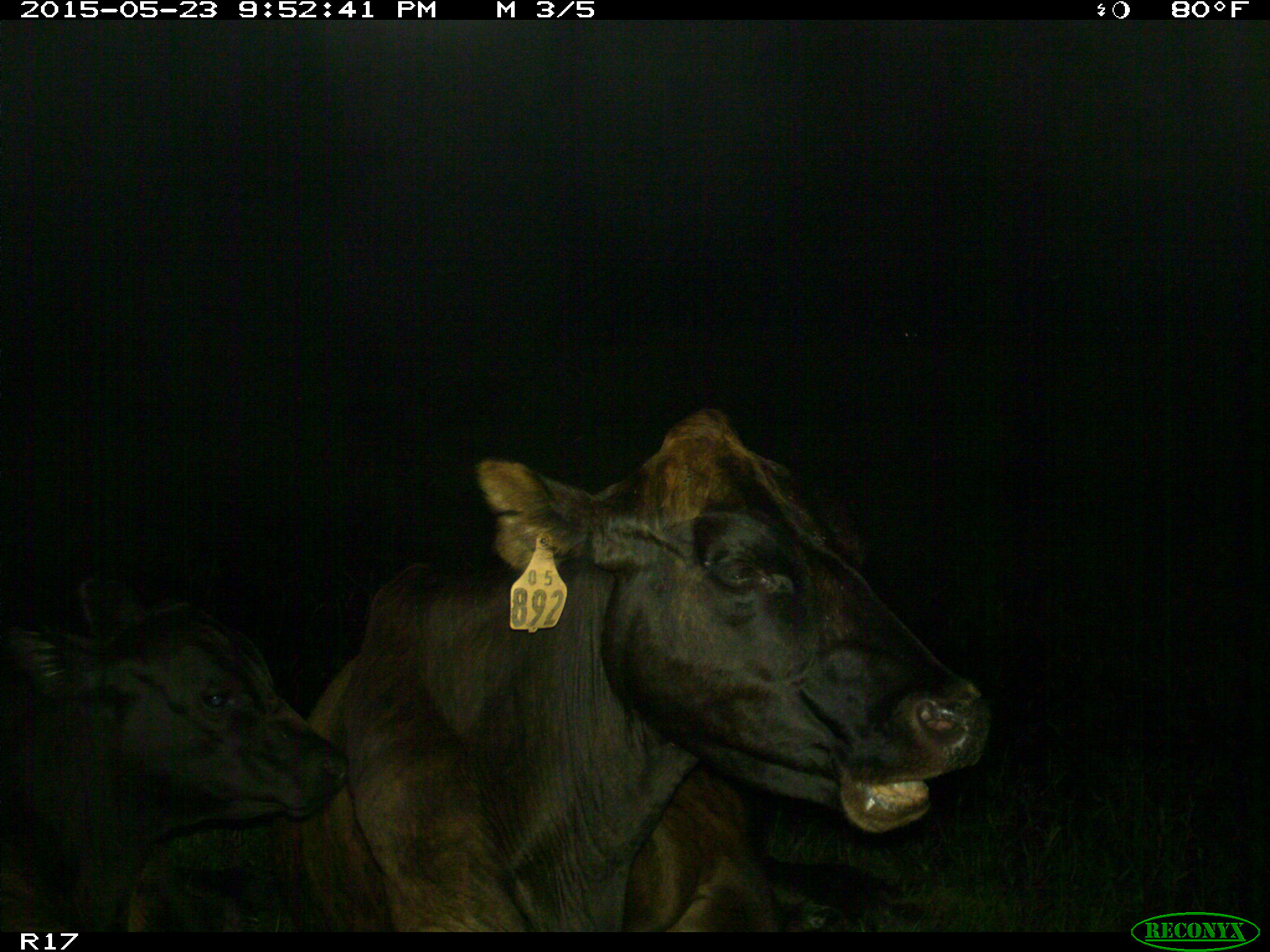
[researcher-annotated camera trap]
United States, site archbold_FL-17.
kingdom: Animalia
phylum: Chordata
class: Mammalia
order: Artiodactyla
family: Bovidae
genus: Bos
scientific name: Bos taurus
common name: domestic cow